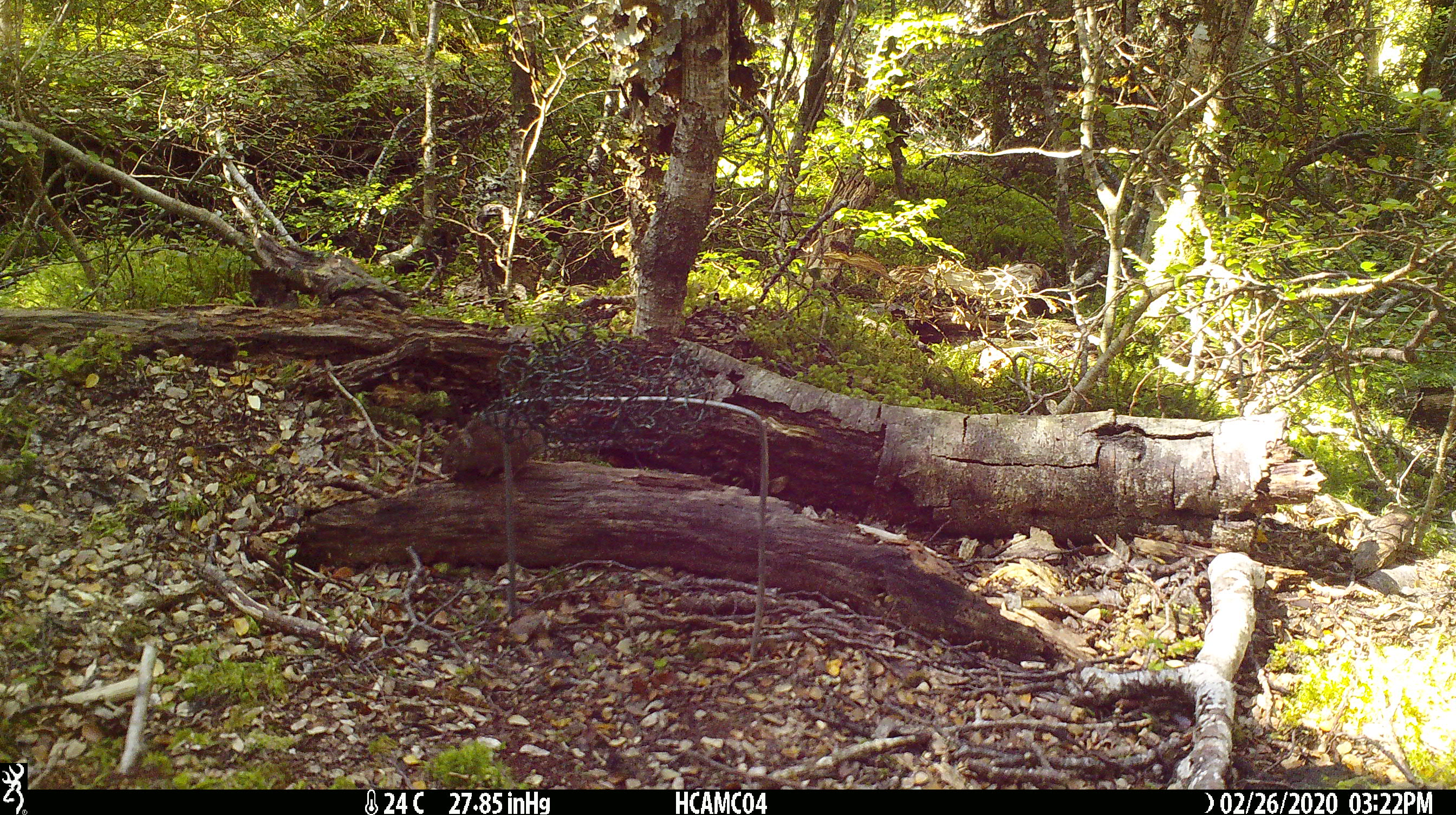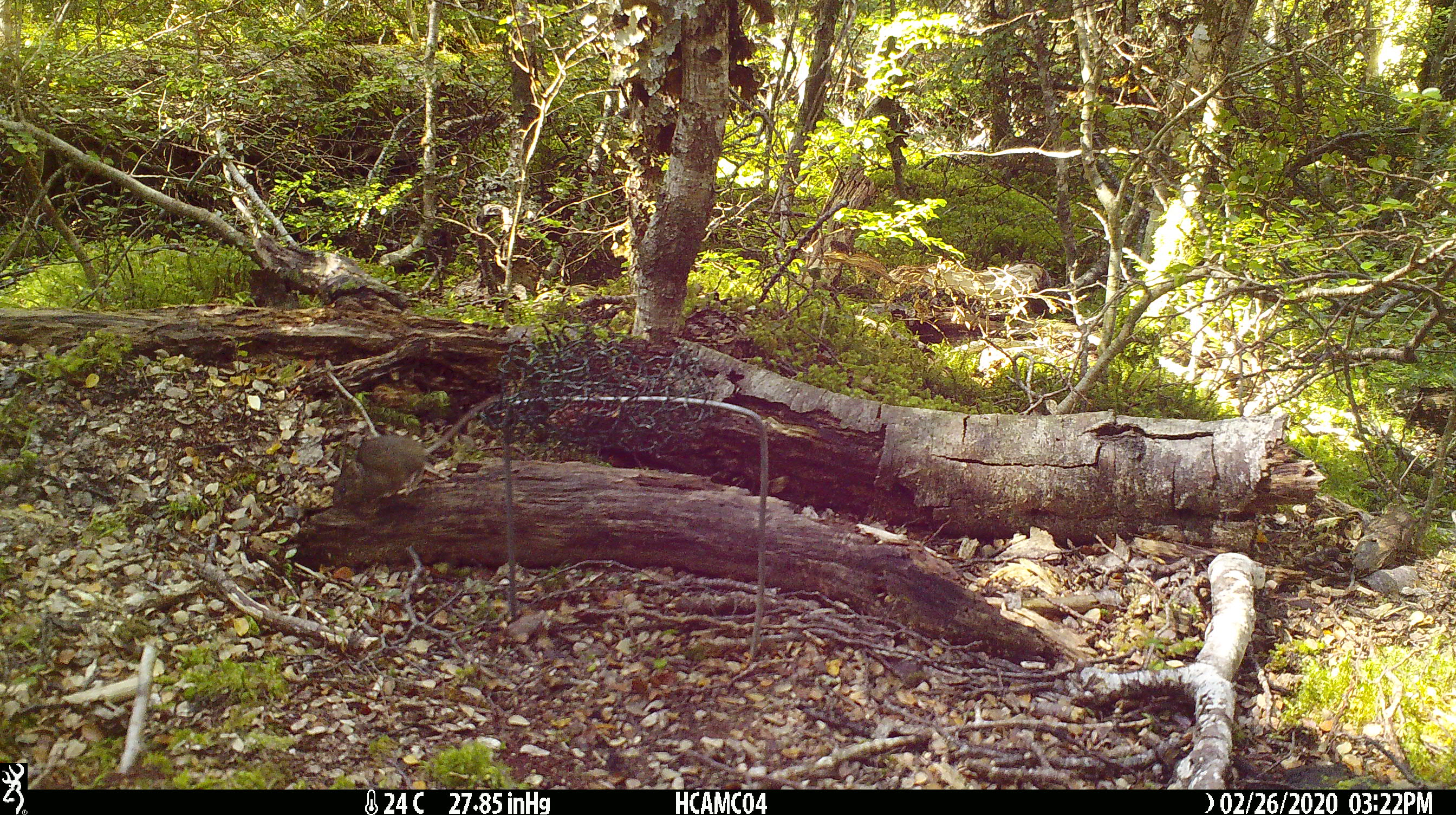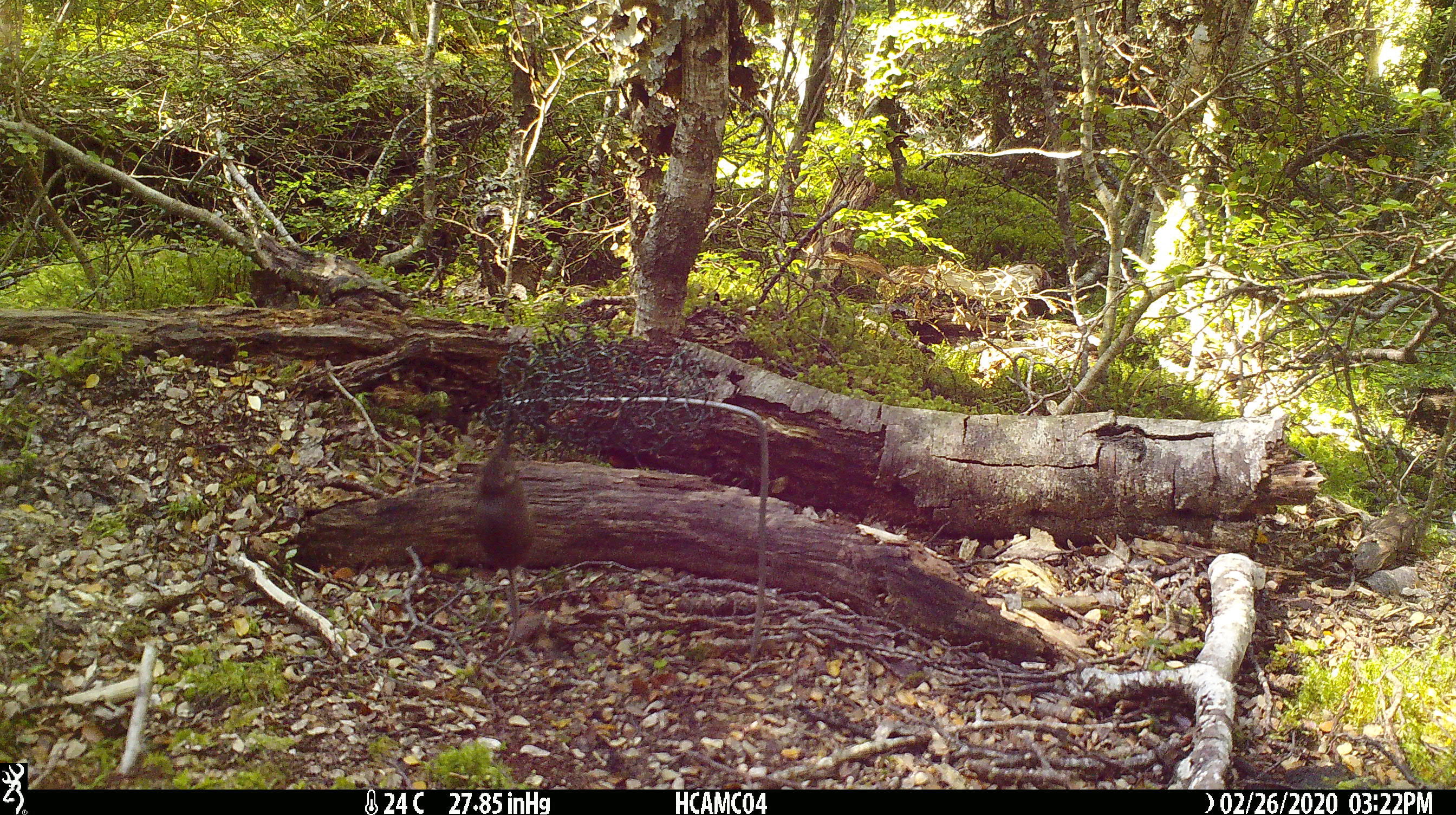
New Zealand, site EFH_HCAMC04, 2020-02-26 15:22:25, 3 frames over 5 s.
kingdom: Animalia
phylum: Chordata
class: Mammalia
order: Rodentia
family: Muridae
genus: Mus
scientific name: Mus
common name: mouse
Mouse (Mus).